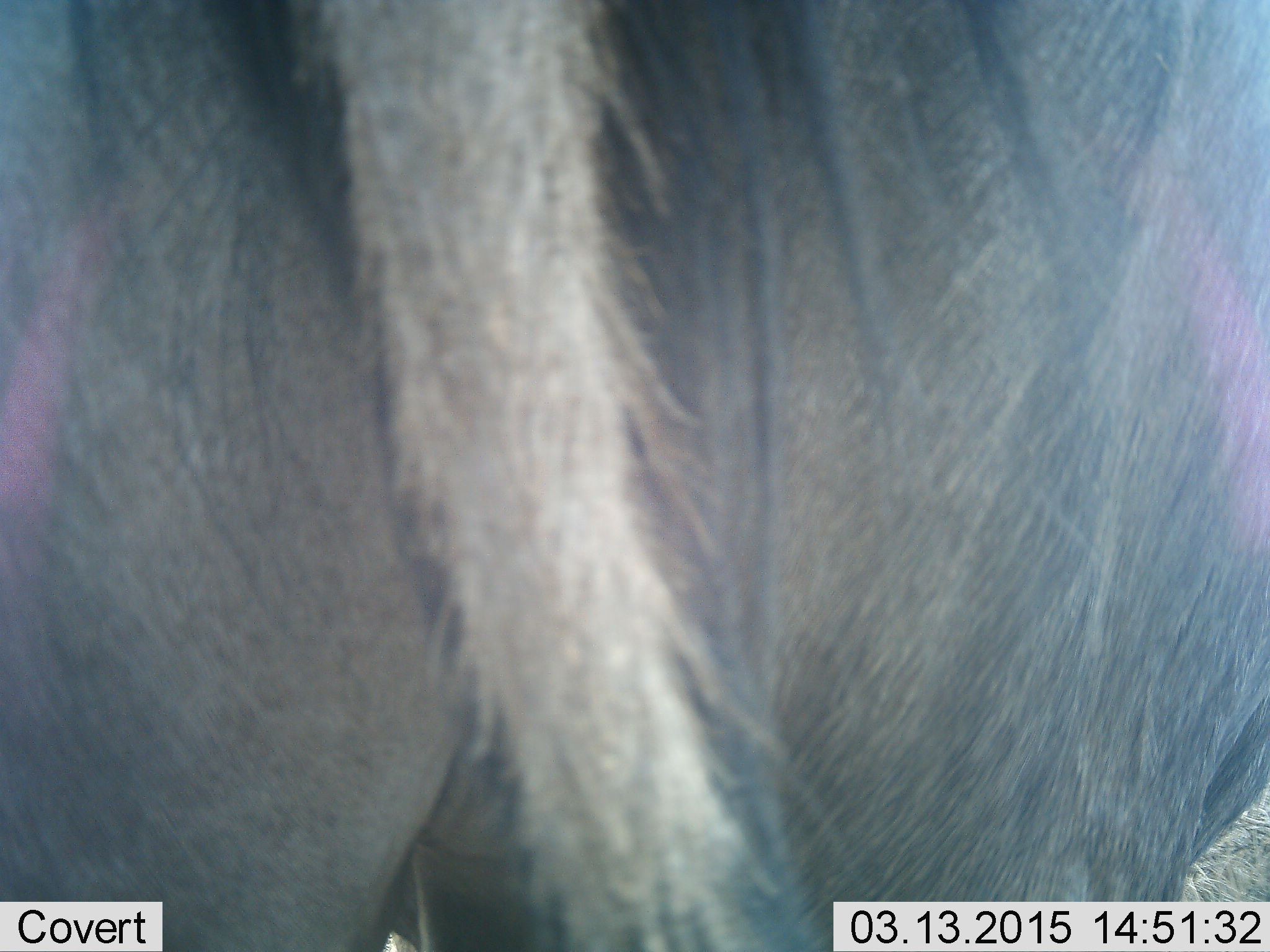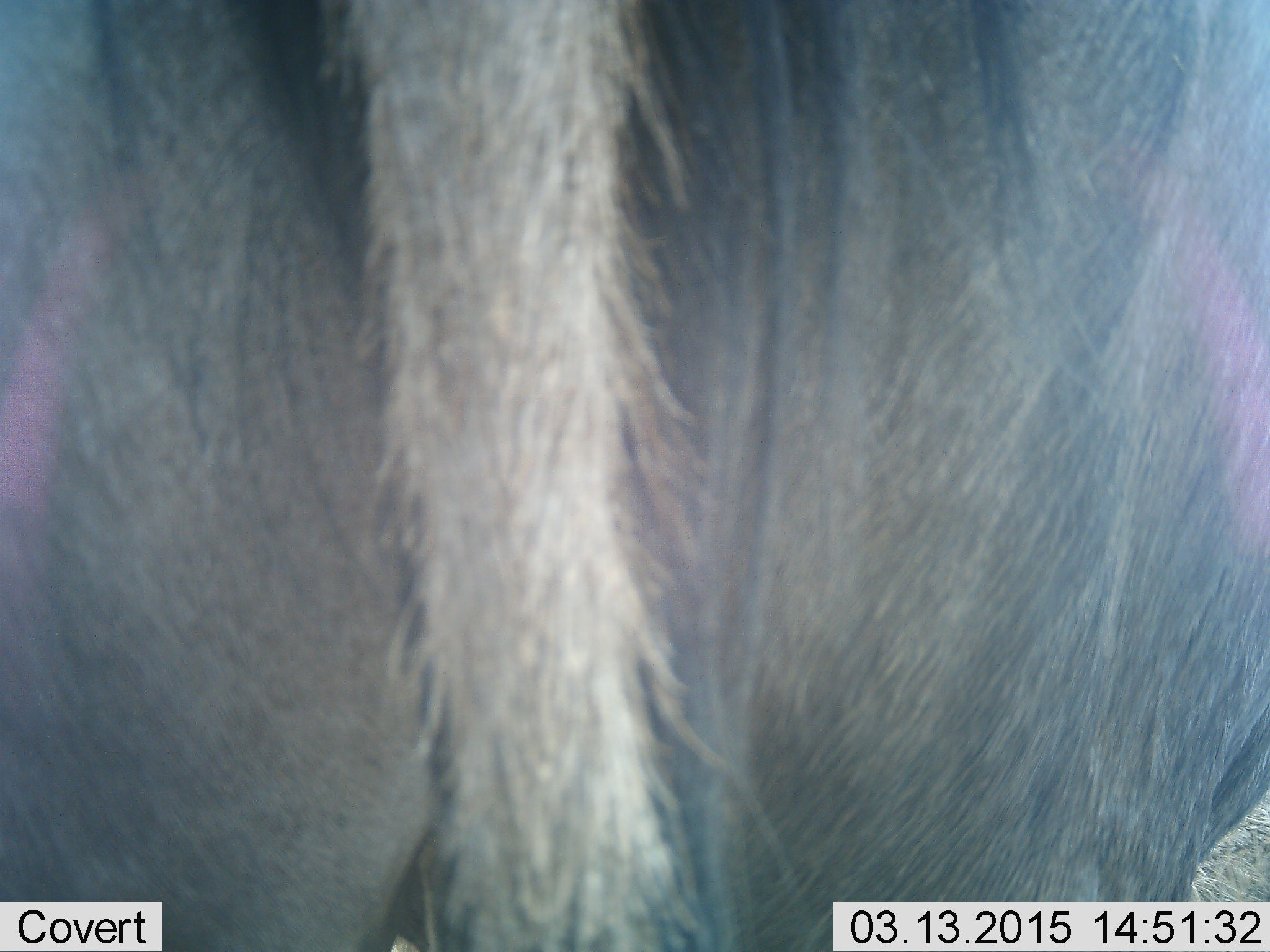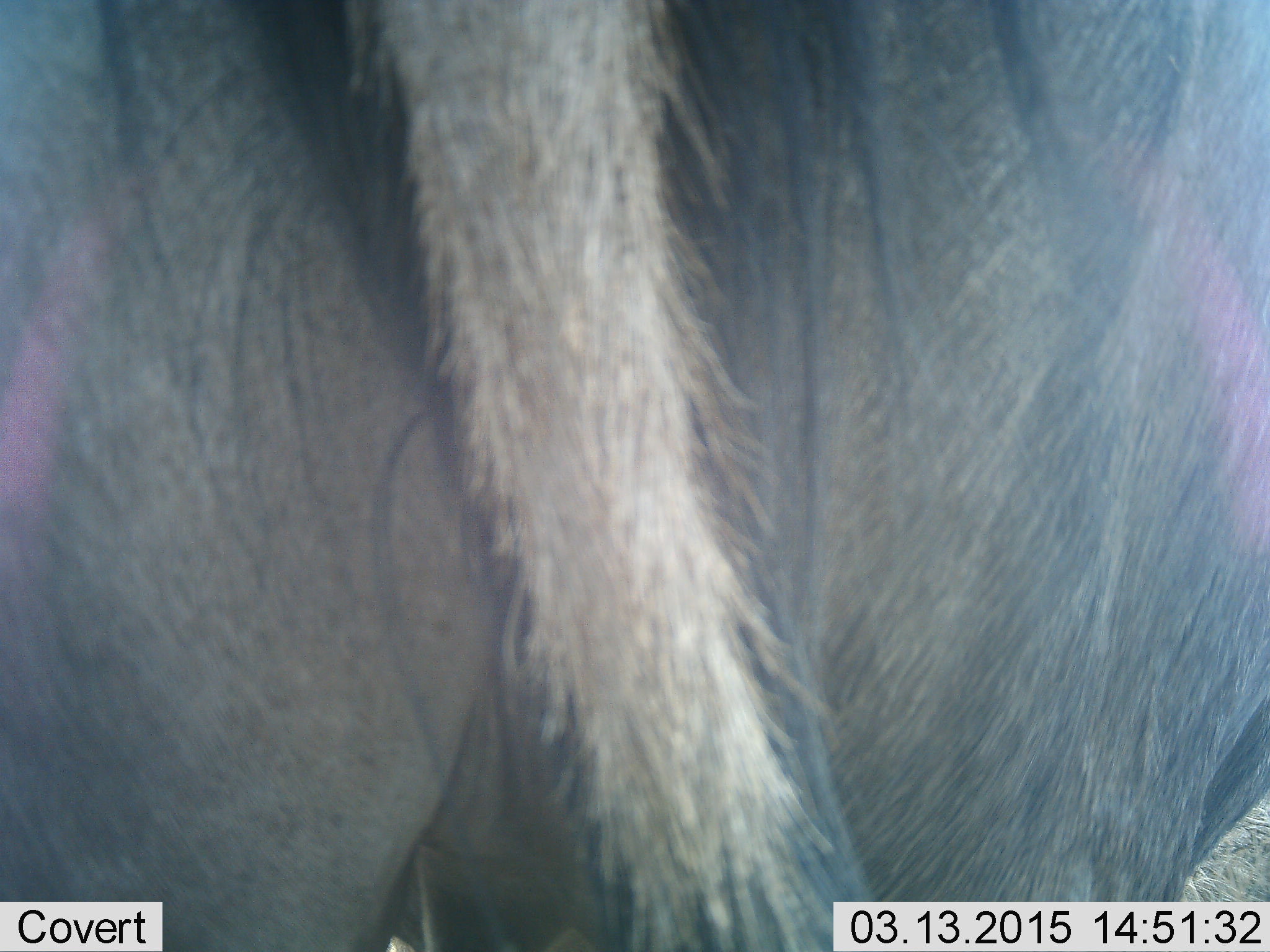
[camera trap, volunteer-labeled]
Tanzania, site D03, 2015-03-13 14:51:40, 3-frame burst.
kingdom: Animalia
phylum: Chordata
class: Mammalia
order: Artiodactyla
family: Bovidae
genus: Connochaetes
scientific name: Connochaetes taurinus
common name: blue wildebeest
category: wildebeest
Wildebeest (blue wildebeest) (Connochaetes taurinus), count 1. Behavior (volunteer vote fractions): standing 100%, resting 0%, moving 0%, interacting 0%. Young present (vote fraction): 0%. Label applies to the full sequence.